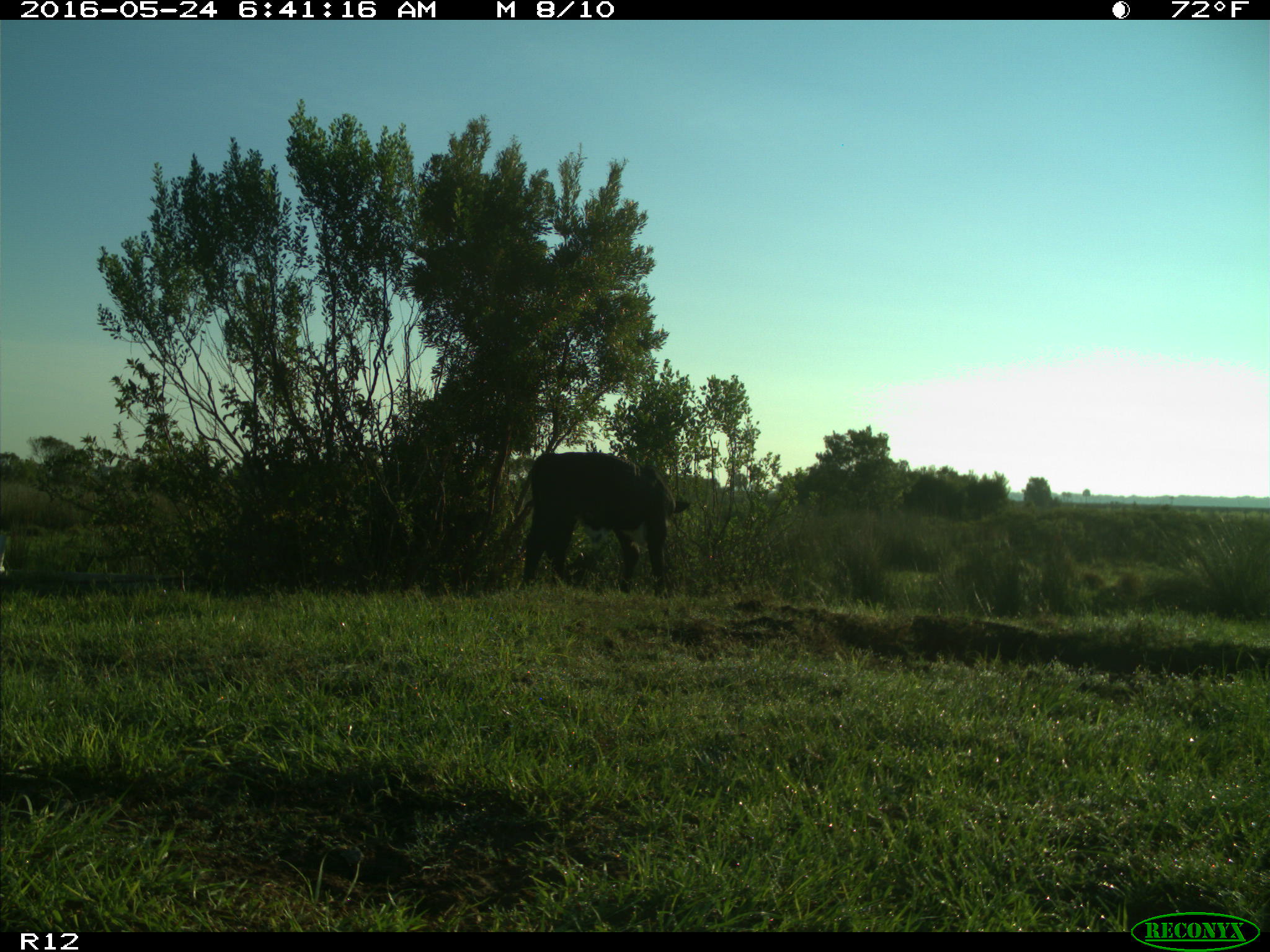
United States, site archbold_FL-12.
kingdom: Animalia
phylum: Chordata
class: Mammalia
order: Artiodactyla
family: Bovidae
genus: Bos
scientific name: Bos taurus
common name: domestic cow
Bos taurus (domestic cow).